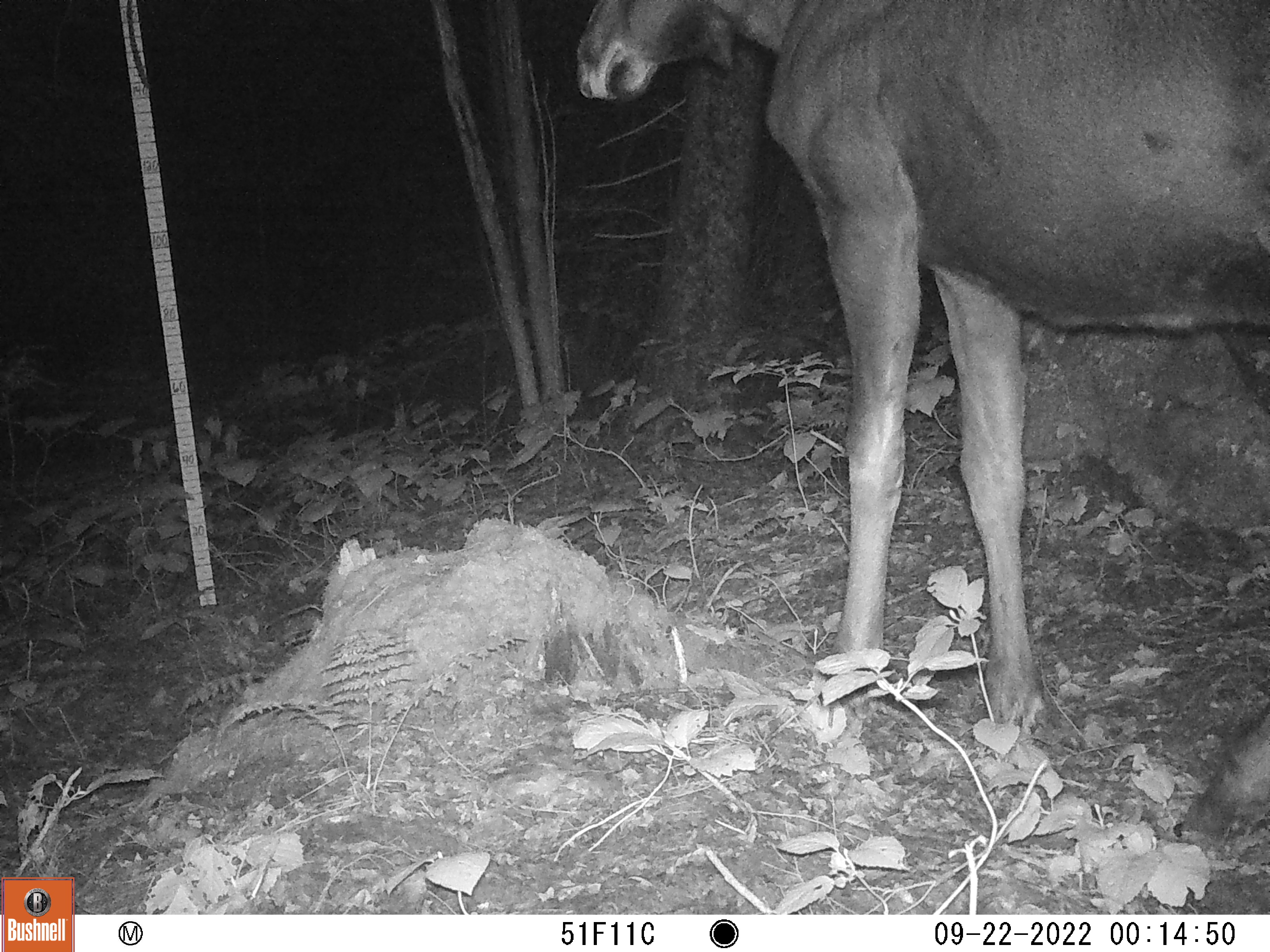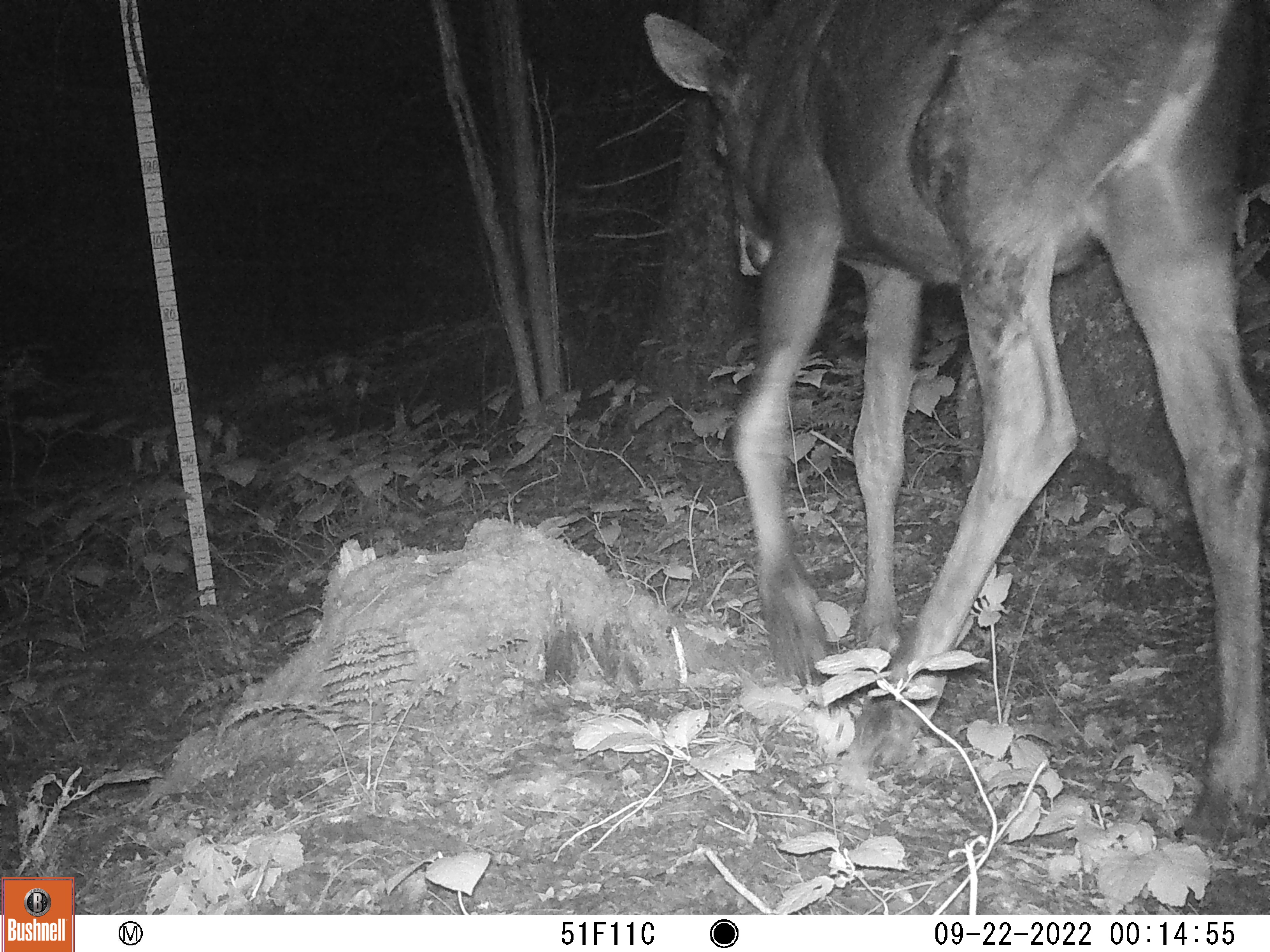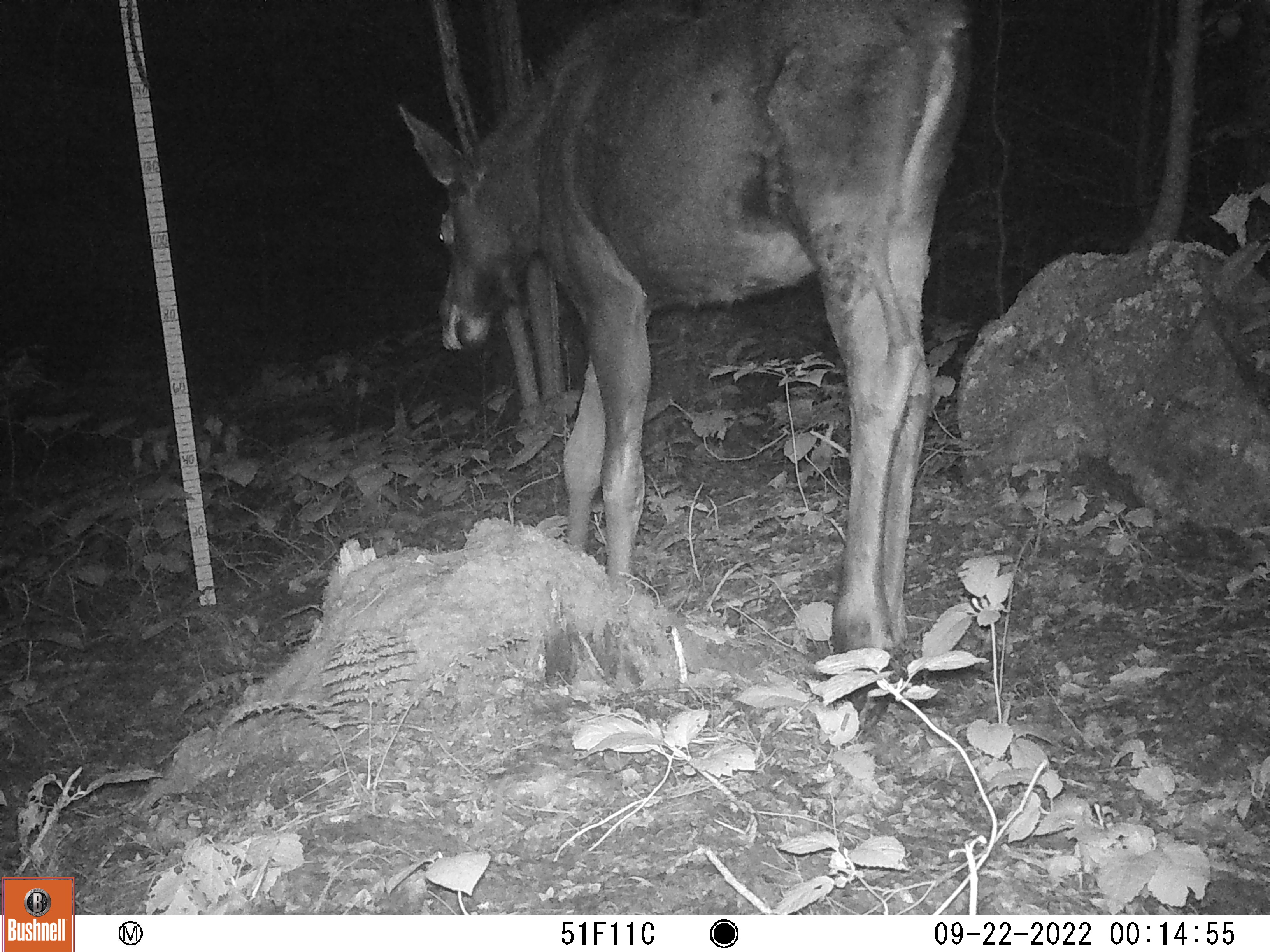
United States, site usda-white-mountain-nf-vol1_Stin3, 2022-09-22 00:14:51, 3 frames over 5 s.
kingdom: Animalia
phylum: Chordata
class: Mammalia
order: Artiodactyla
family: Cervidae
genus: Alces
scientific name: Alces alces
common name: moose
Moose (Alces alces).